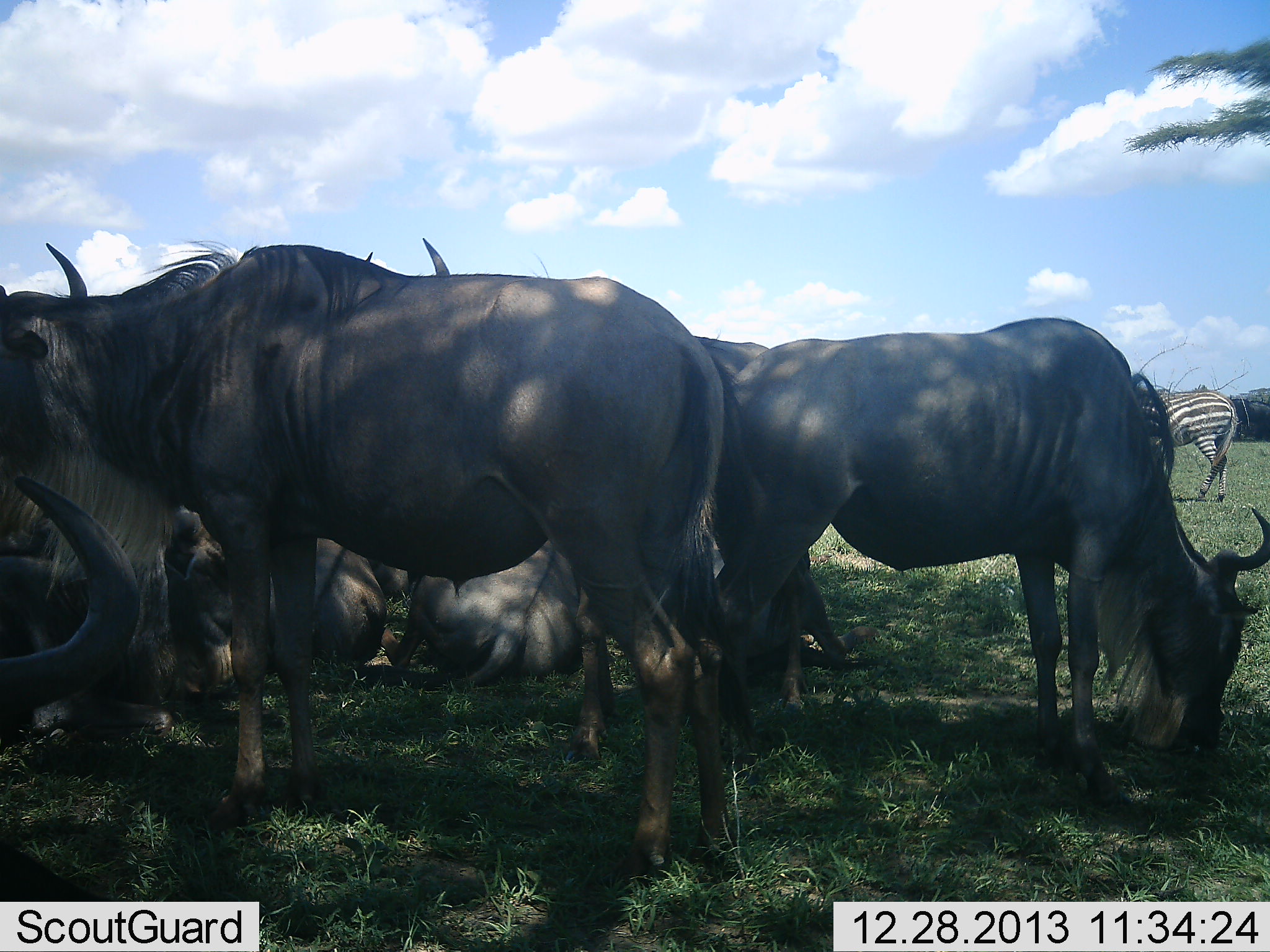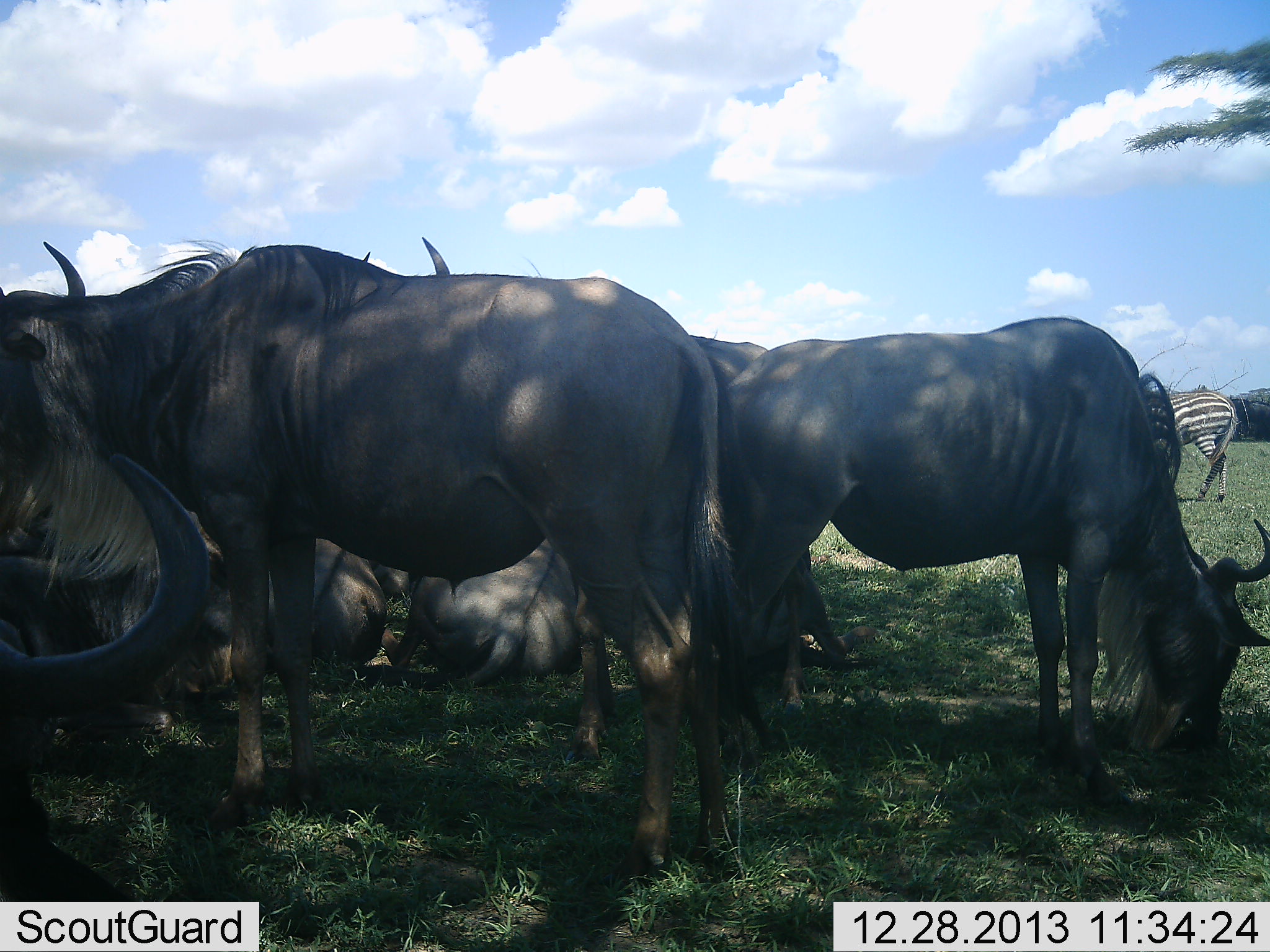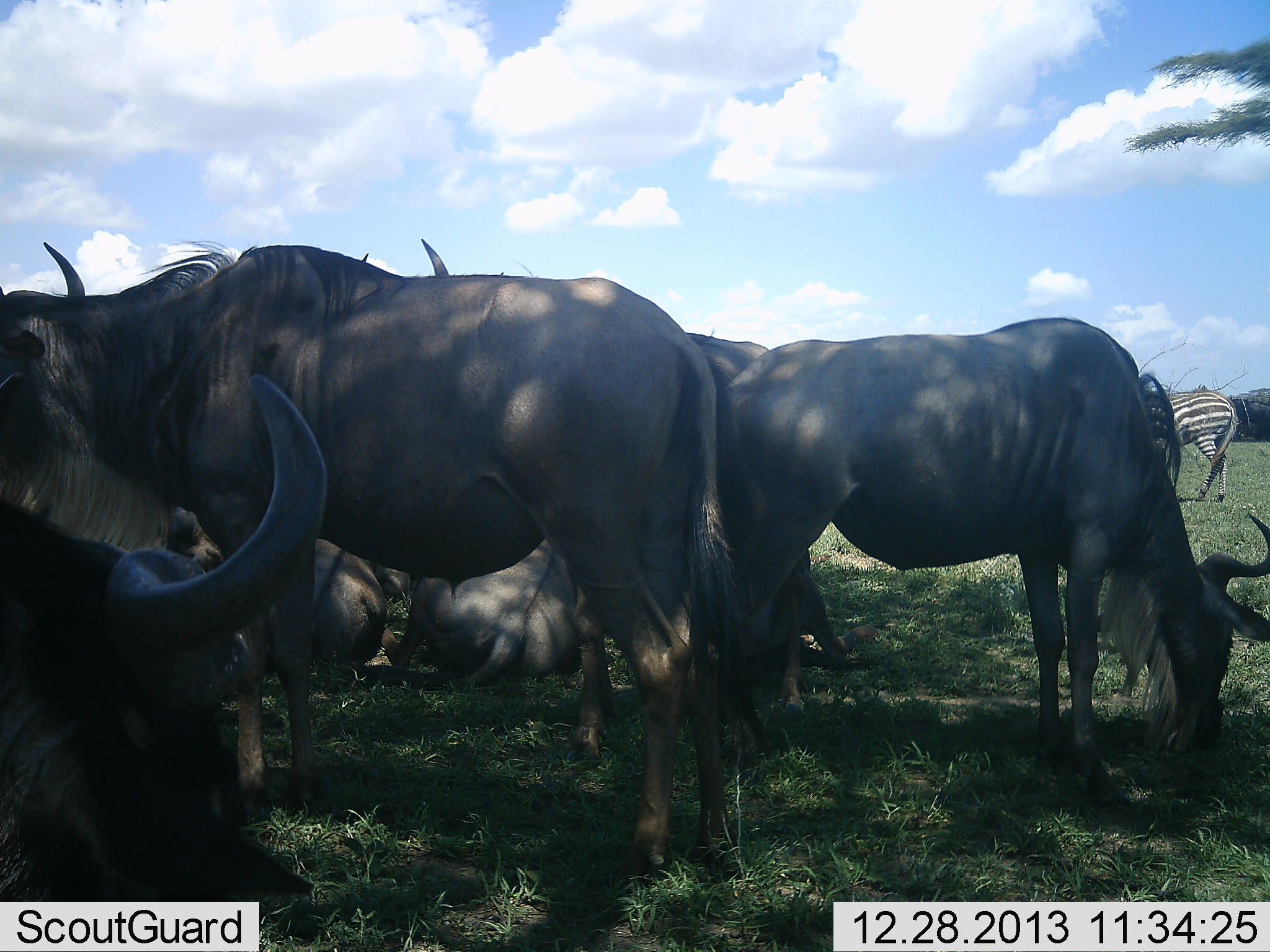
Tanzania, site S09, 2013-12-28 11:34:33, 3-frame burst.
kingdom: Animalia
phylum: Chordata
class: Mammalia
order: Artiodactyla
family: Bovidae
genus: Connochaetes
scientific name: Connochaetes taurinus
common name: blue wildebeest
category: wildebeest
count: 6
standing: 20%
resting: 80%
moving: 20%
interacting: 0%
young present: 10%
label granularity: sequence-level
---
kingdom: Animalia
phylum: Chordata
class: Mammalia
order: Perissodactyla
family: Equidae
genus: Equus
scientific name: Equus quagga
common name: plains zebra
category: zebra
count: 1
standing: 70%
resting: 0%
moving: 20%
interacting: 0%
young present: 0%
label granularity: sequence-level